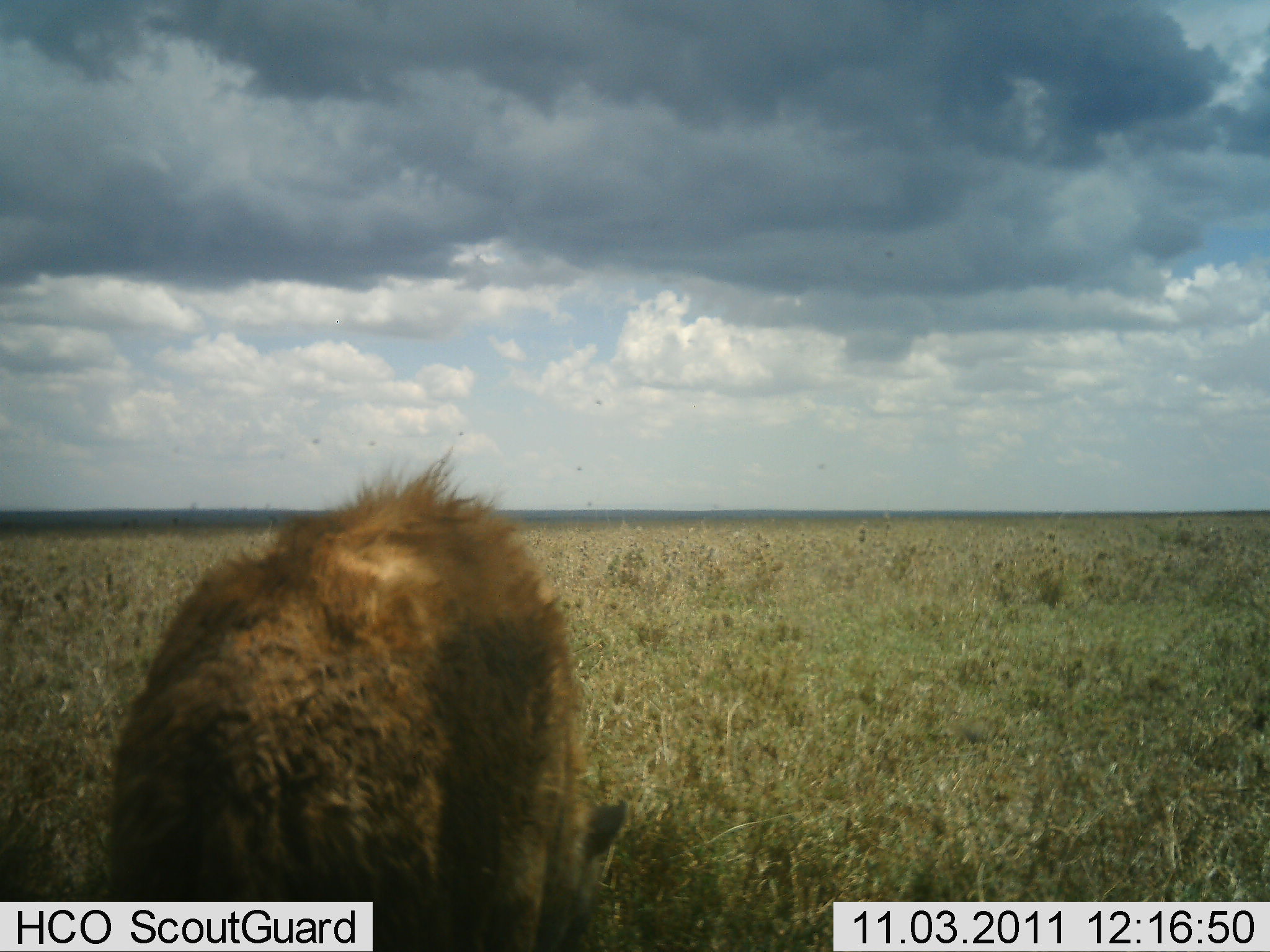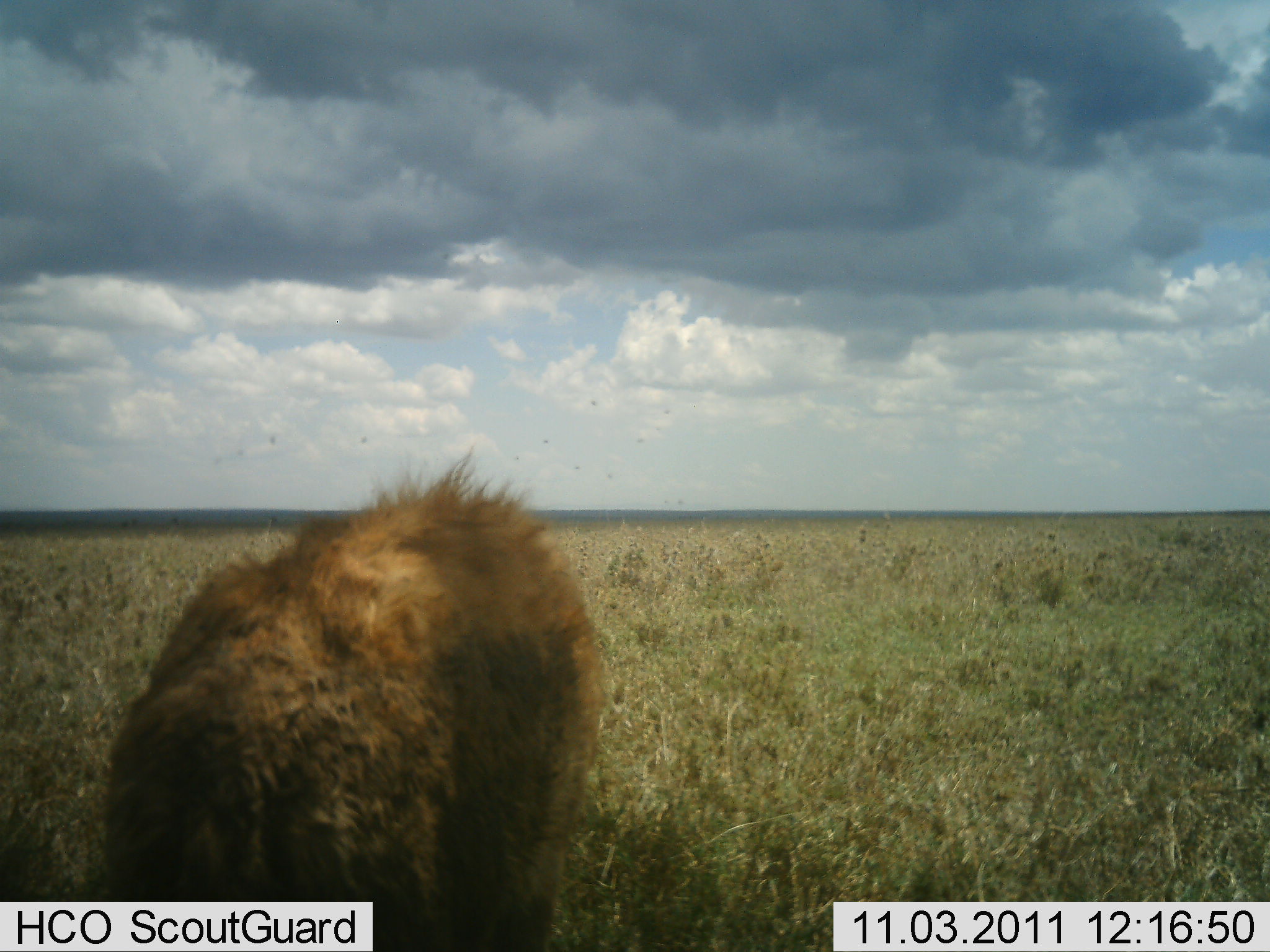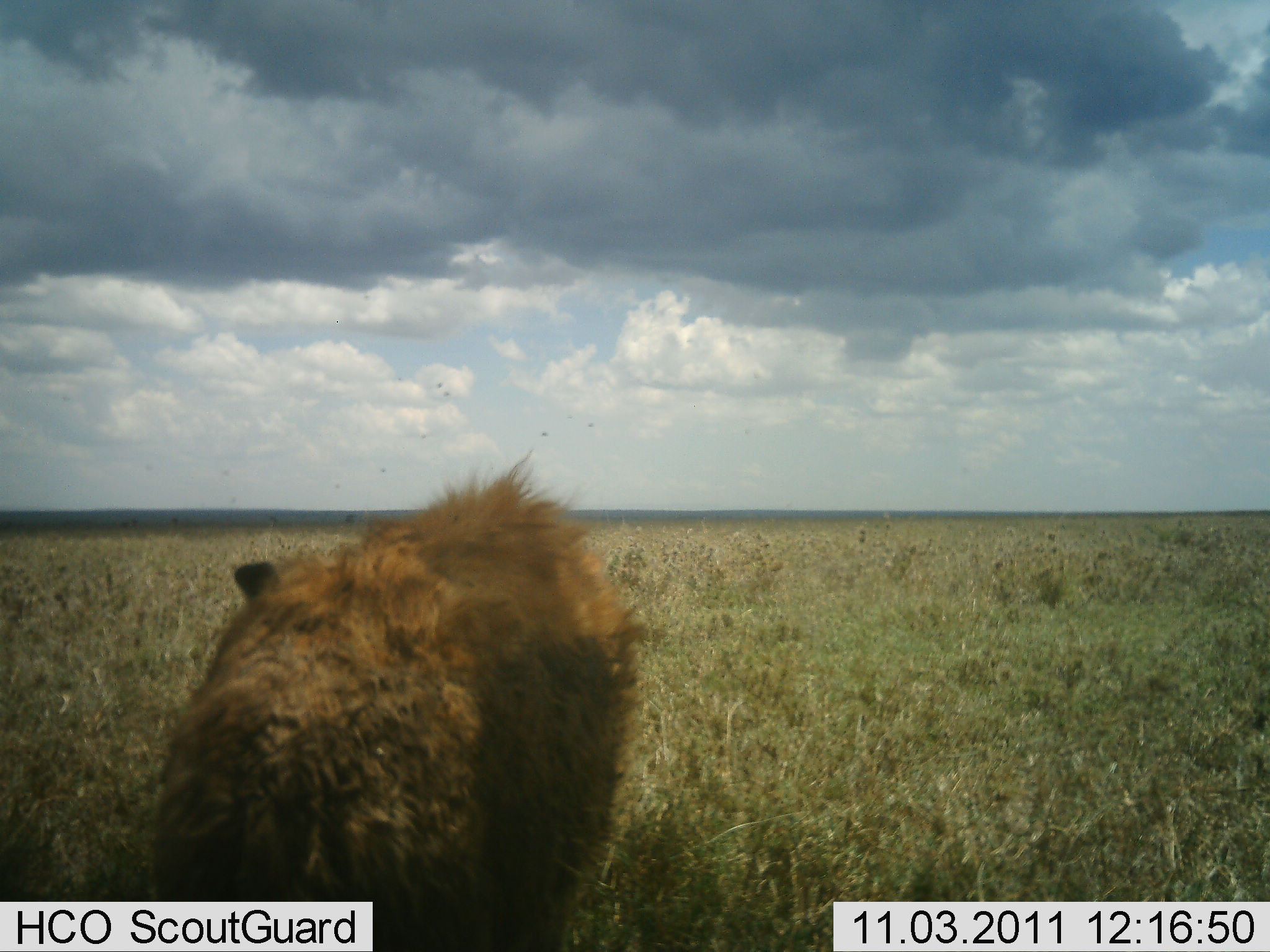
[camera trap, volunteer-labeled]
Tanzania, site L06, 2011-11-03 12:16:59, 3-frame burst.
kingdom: Animalia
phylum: Chordata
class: Mammalia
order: Carnivora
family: Hyaenidae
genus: Crocuta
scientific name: Crocuta crocuta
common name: spotted hyena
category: hyenaspotted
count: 1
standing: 43%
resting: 0%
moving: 0%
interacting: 0%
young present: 0%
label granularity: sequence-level